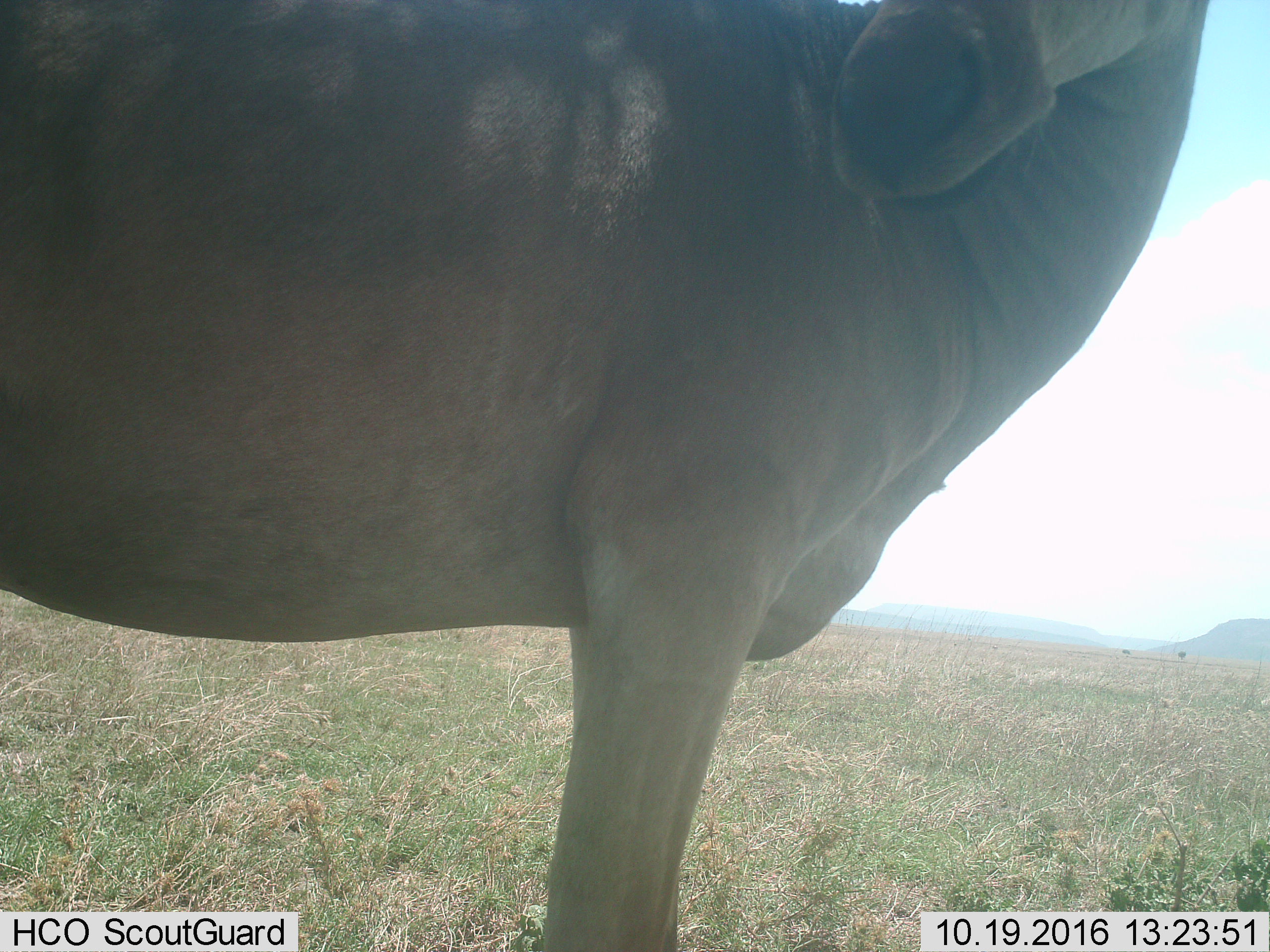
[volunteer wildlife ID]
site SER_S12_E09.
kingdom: Animalia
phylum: Chordata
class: Mammalia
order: Artiodactyla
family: Bovidae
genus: Alcelaphus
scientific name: Alcelaphus buselaphus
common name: hartebeest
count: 1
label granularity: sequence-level